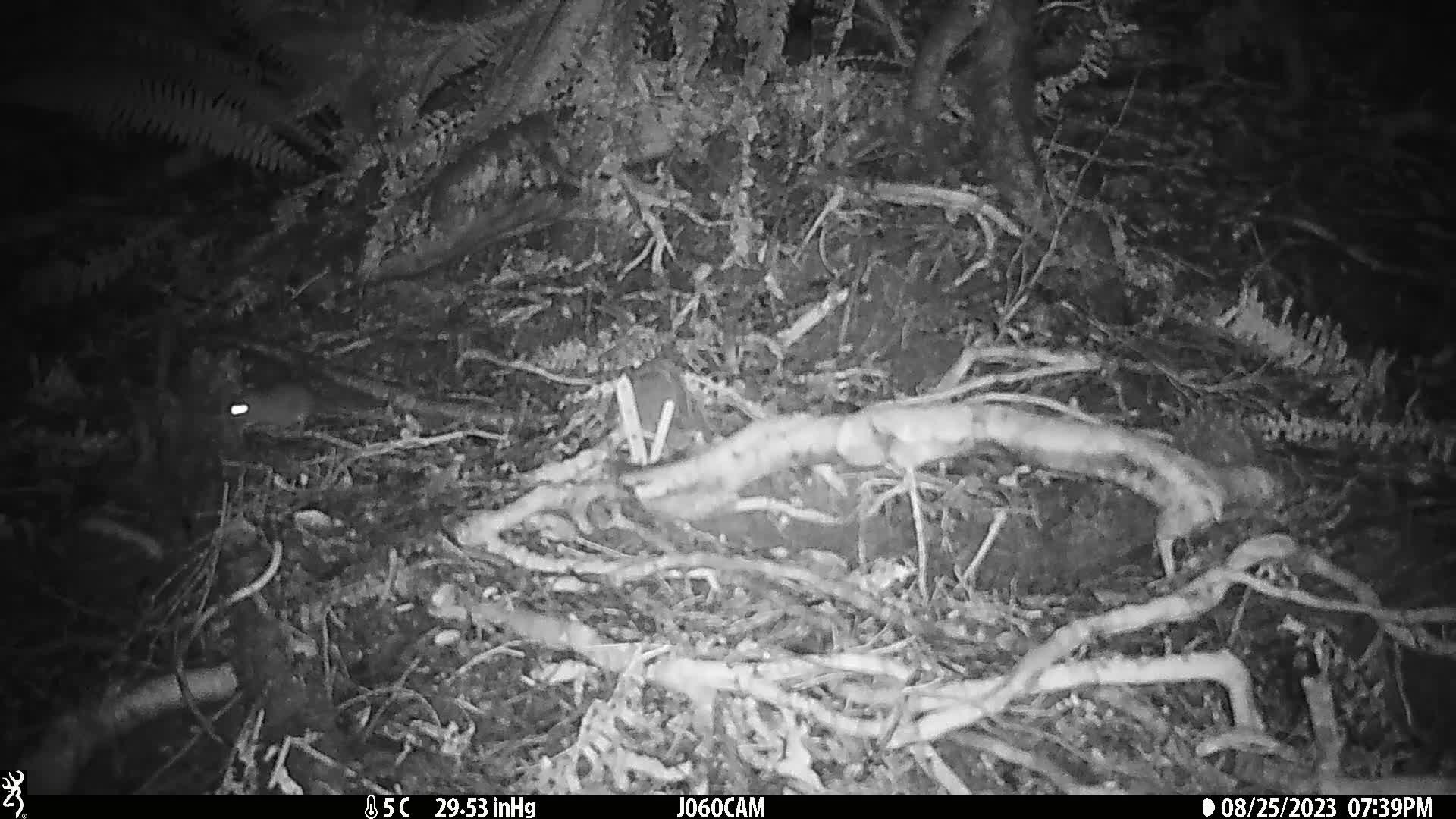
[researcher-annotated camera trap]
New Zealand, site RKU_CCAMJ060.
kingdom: Animalia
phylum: Chordata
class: Mammalia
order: Rodentia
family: Muridae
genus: Rattus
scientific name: Rattus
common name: rat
Rat (Rattus).